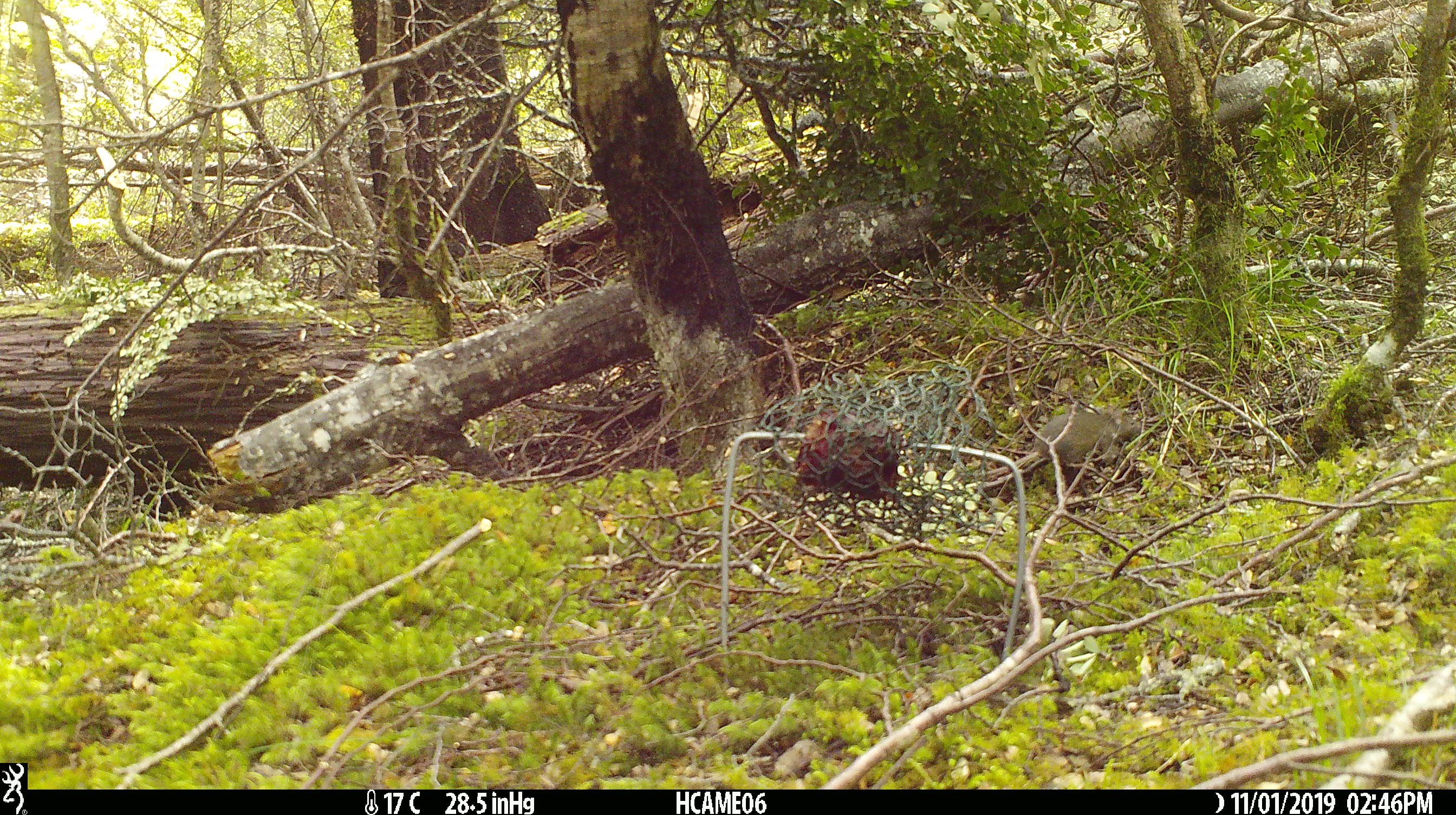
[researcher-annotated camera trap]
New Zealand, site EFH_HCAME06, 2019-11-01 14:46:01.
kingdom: Animalia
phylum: Chordata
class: Mammalia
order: Rodentia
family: Muridae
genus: Mus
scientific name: Mus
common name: mouse